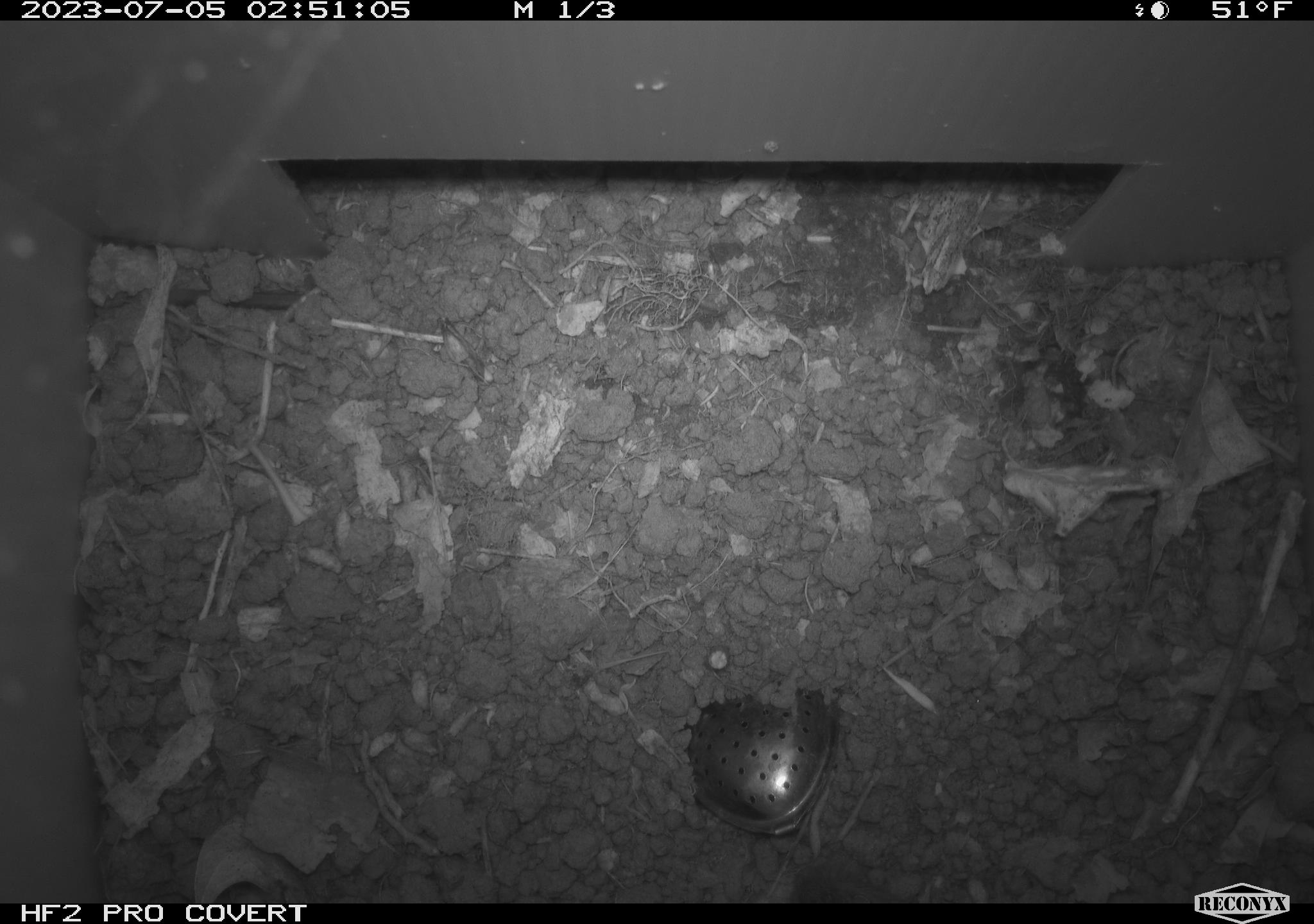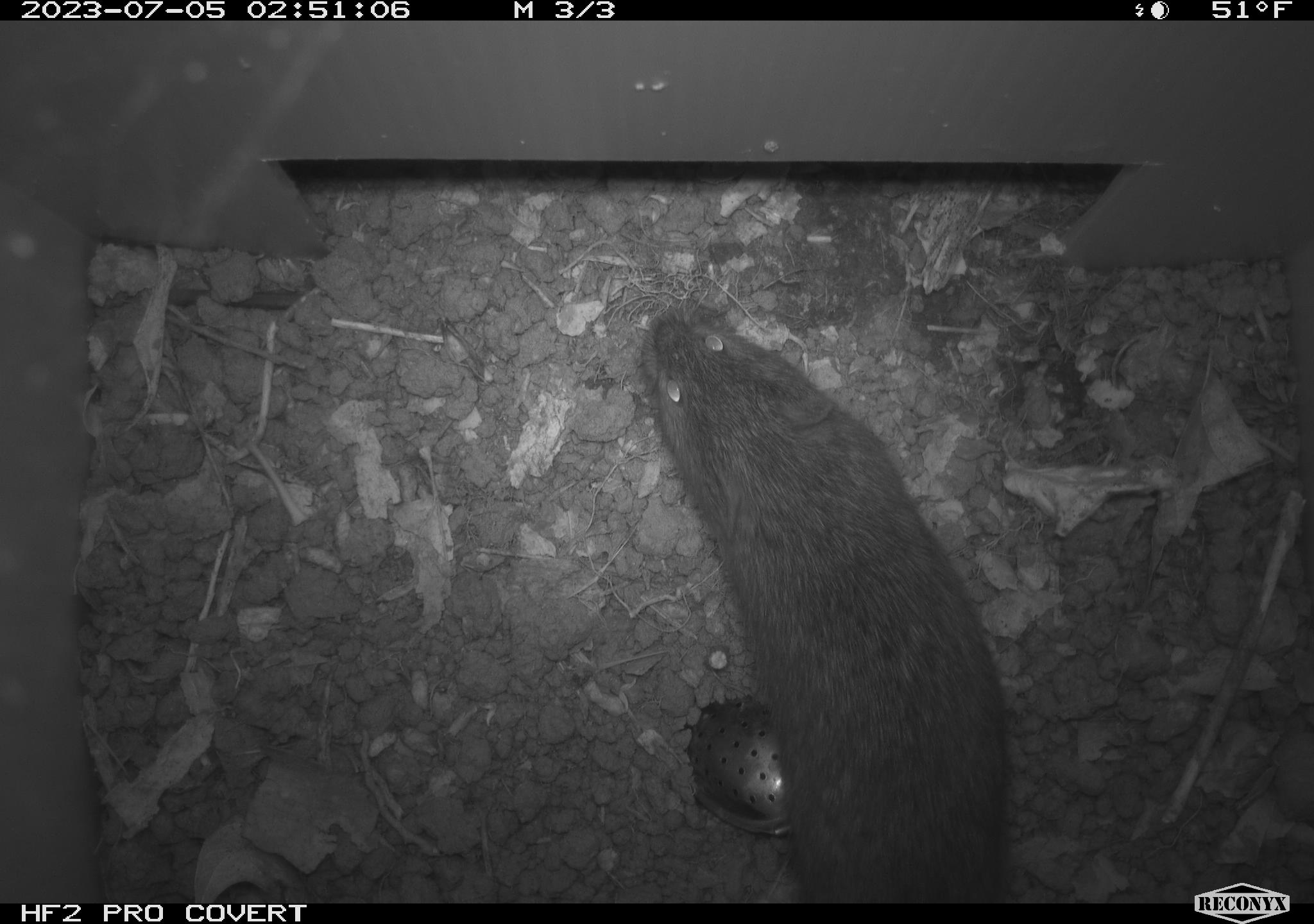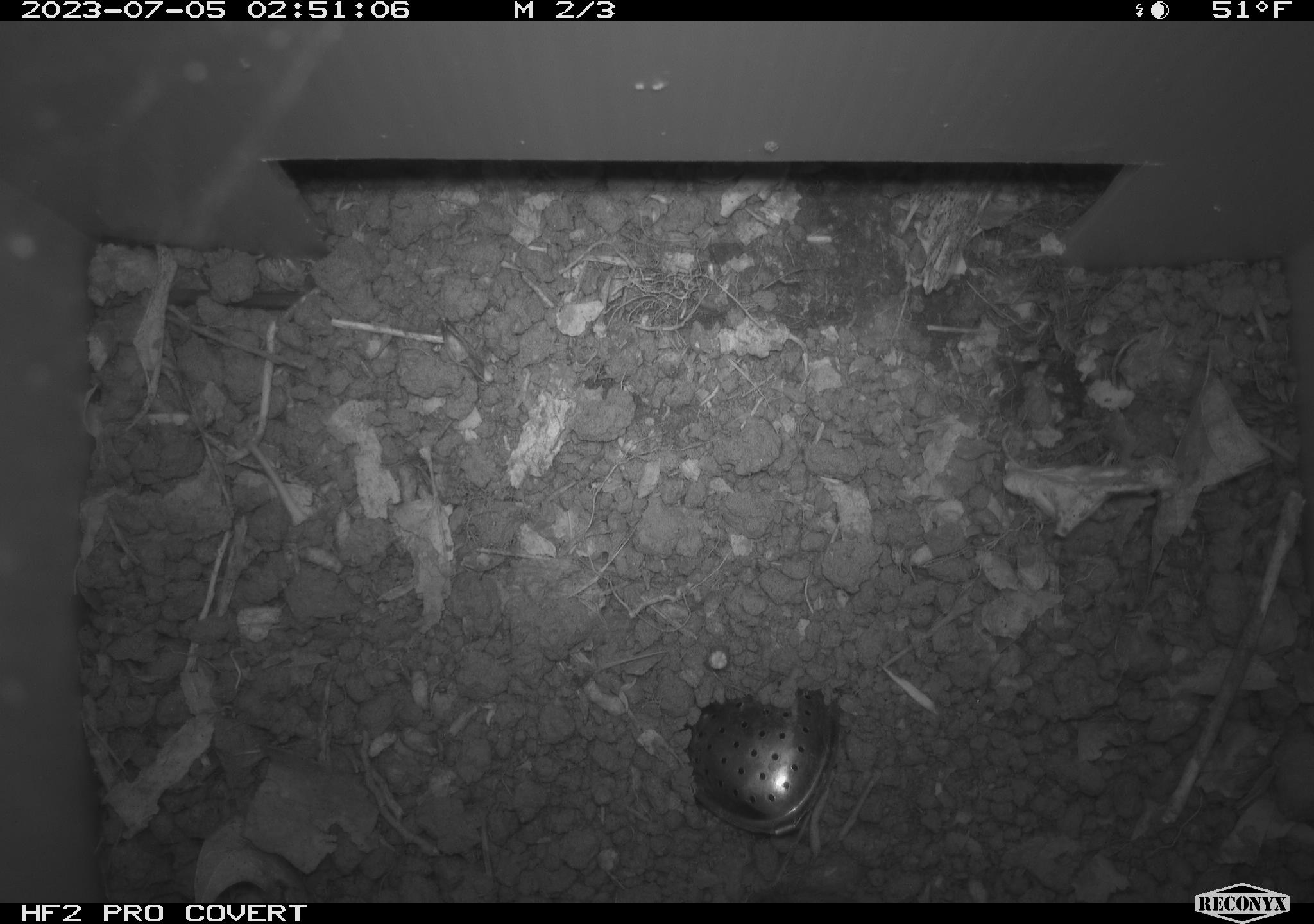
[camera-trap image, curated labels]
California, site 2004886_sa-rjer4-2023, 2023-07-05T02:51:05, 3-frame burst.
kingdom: Animalia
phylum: Chordata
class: Mammalia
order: Rodentia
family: Cricetidae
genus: Microtus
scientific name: Microtus californicus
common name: california vole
California vole (Microtus californicus).